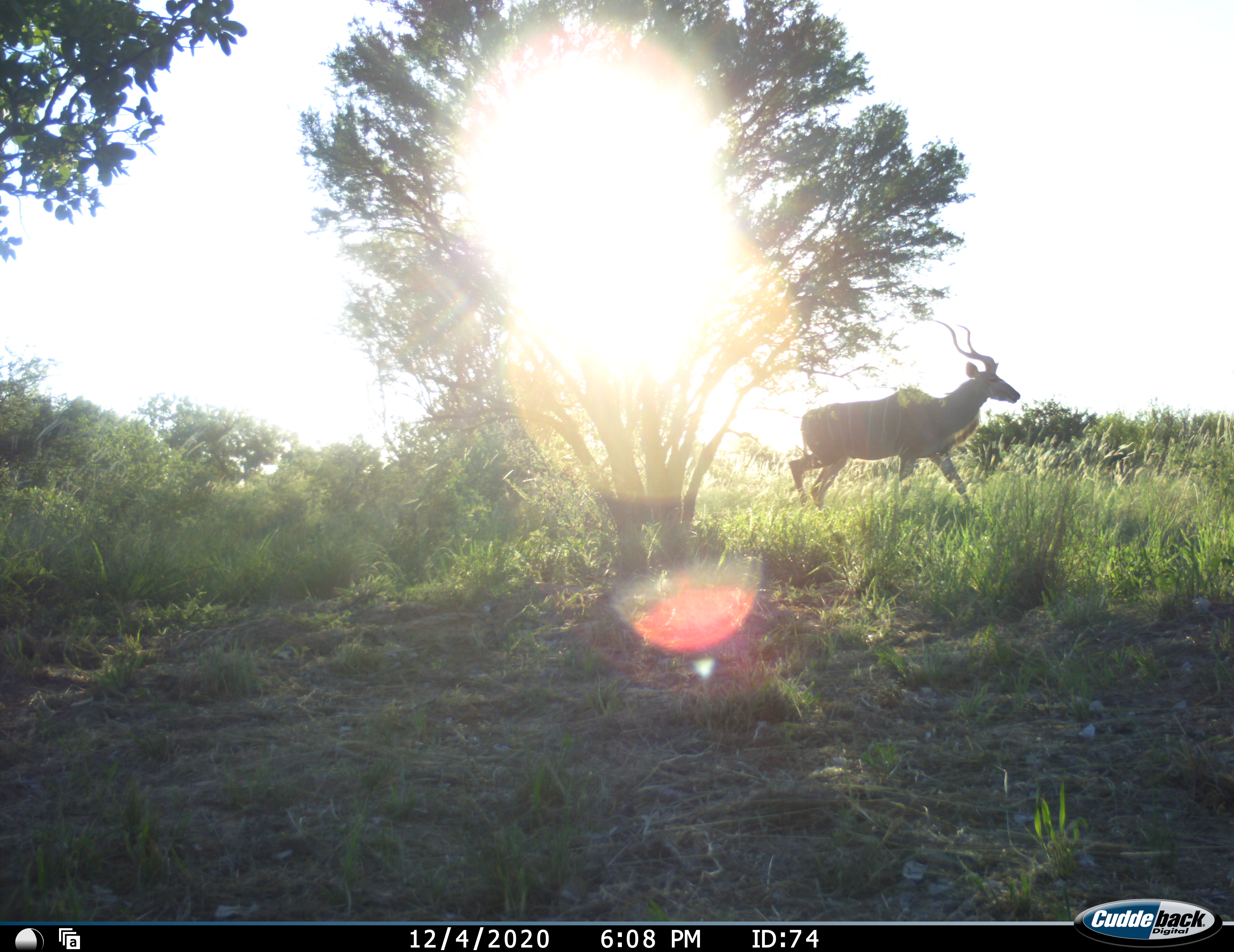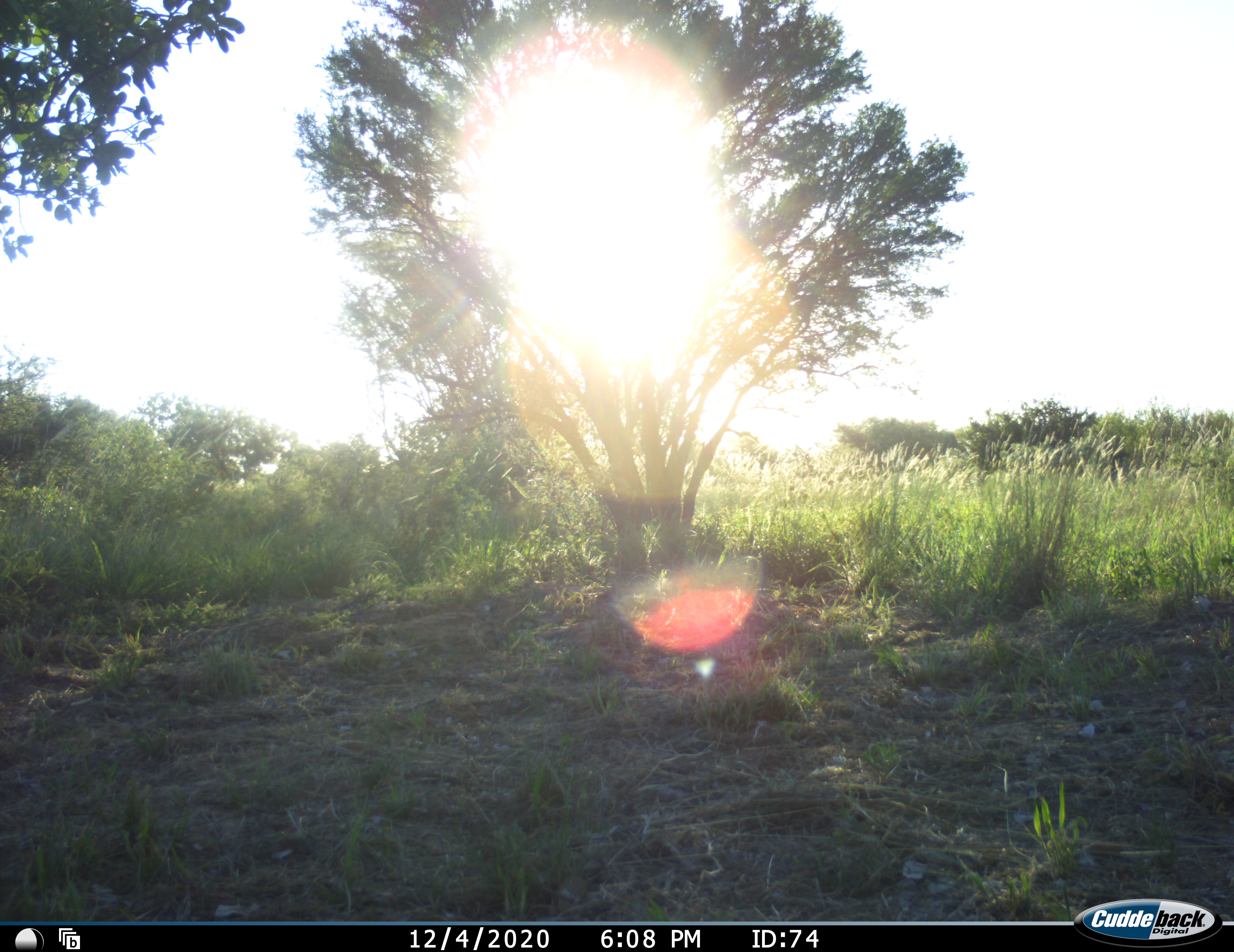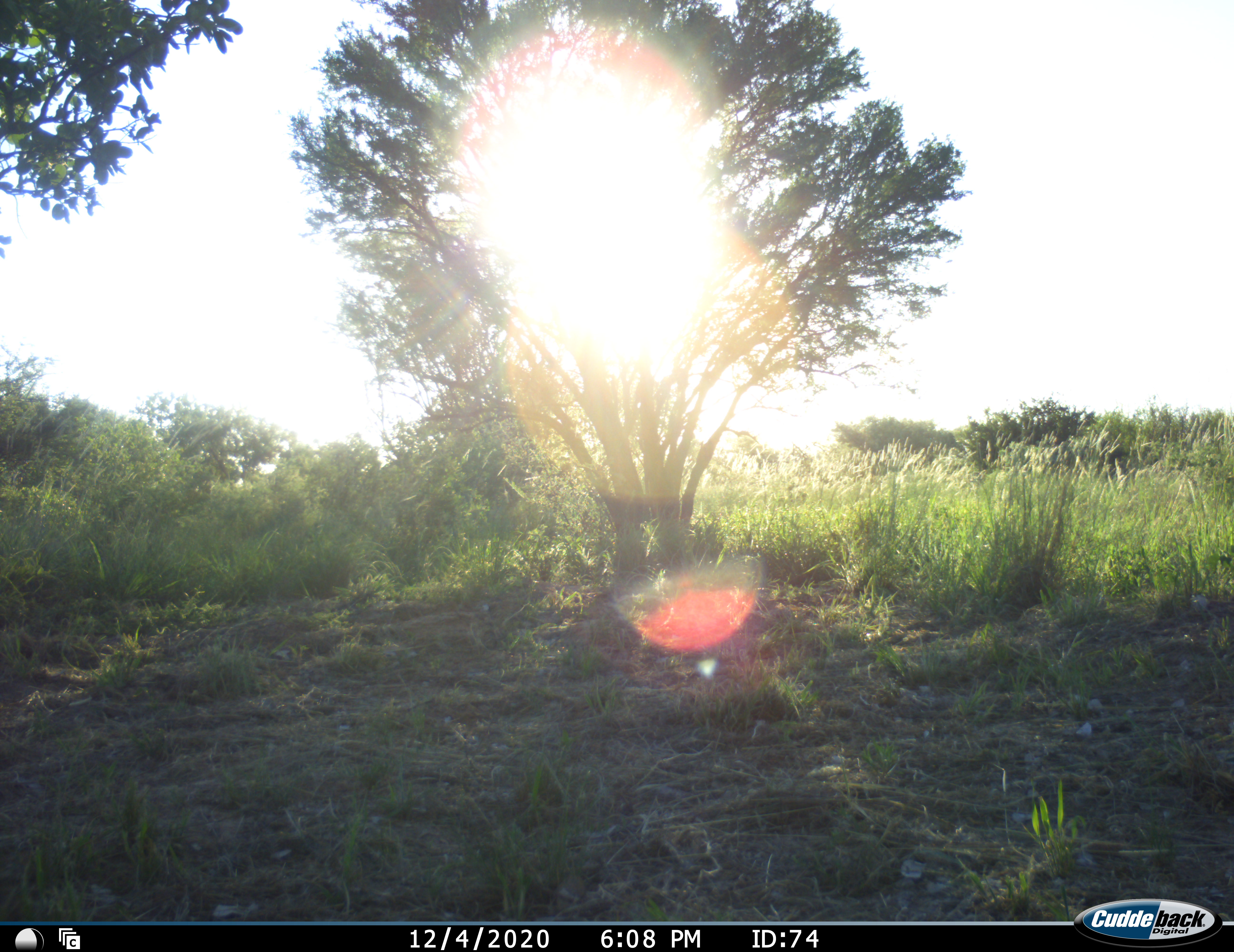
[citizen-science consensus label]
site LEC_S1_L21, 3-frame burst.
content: unidentified animal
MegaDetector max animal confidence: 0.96